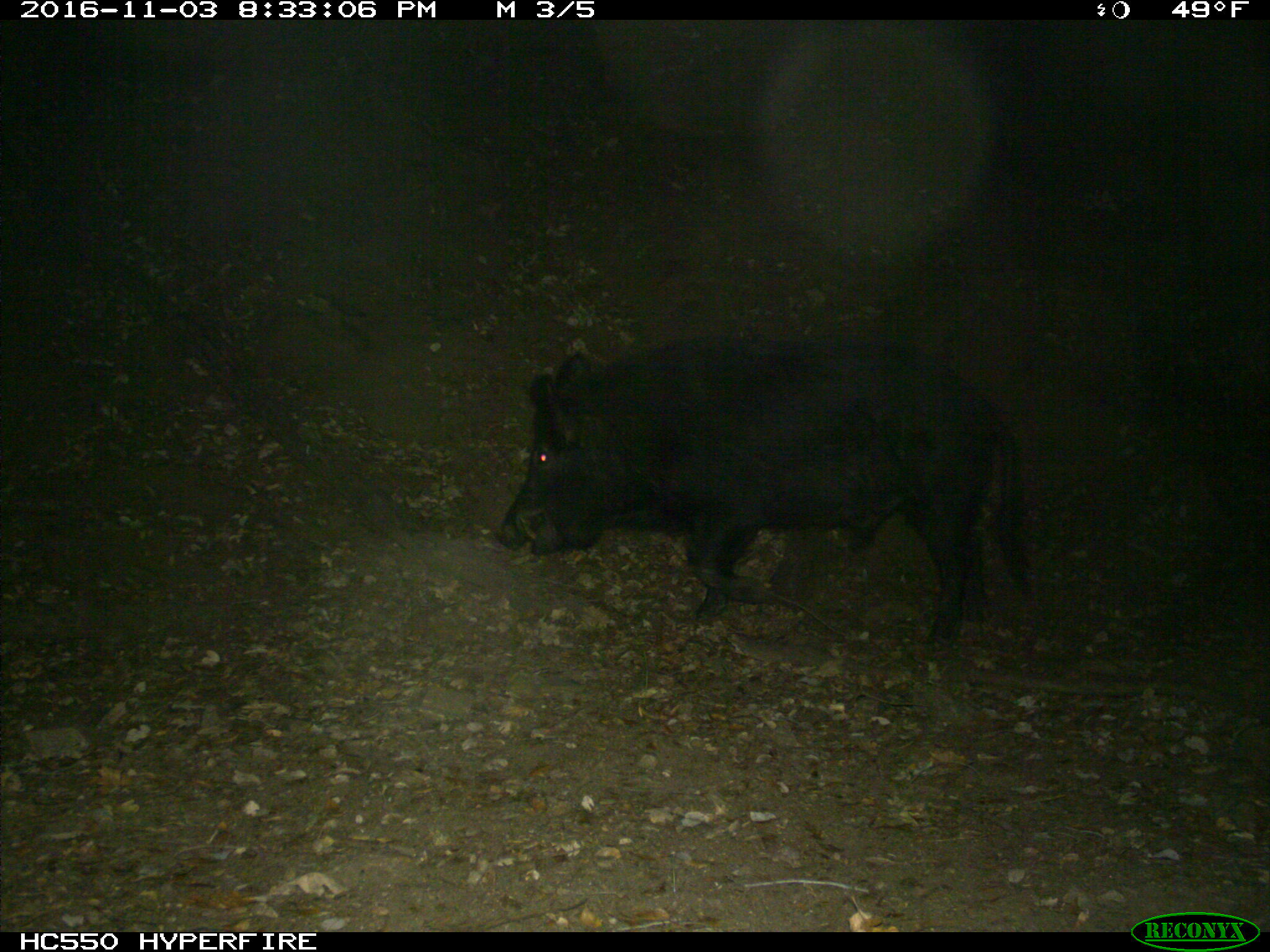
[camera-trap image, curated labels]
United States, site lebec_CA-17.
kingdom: Animalia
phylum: Chordata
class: Mammalia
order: Artiodactyla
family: Suidae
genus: Sus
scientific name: Sus scrofa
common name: wild boar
Sus scrofa (wild boar).